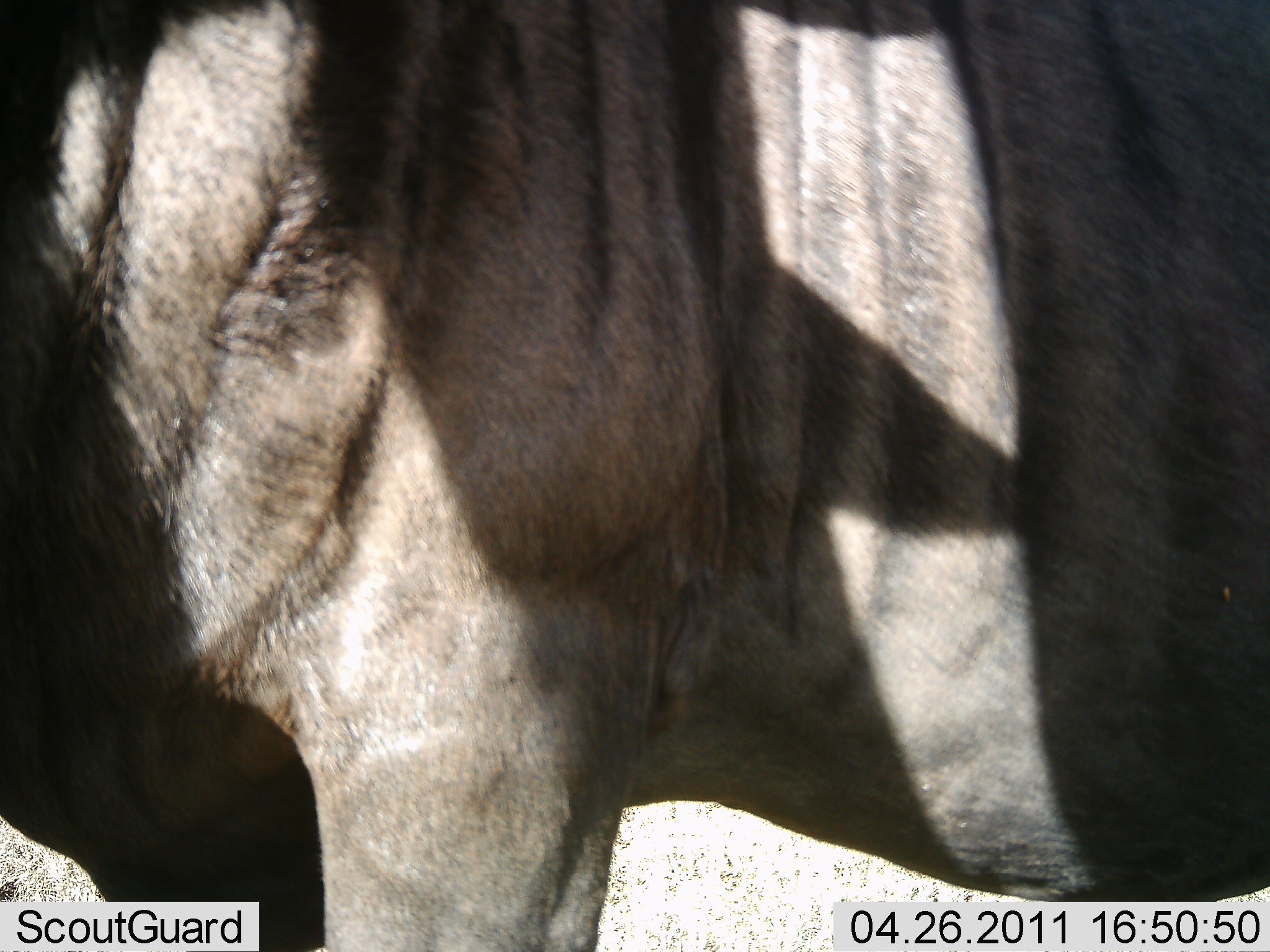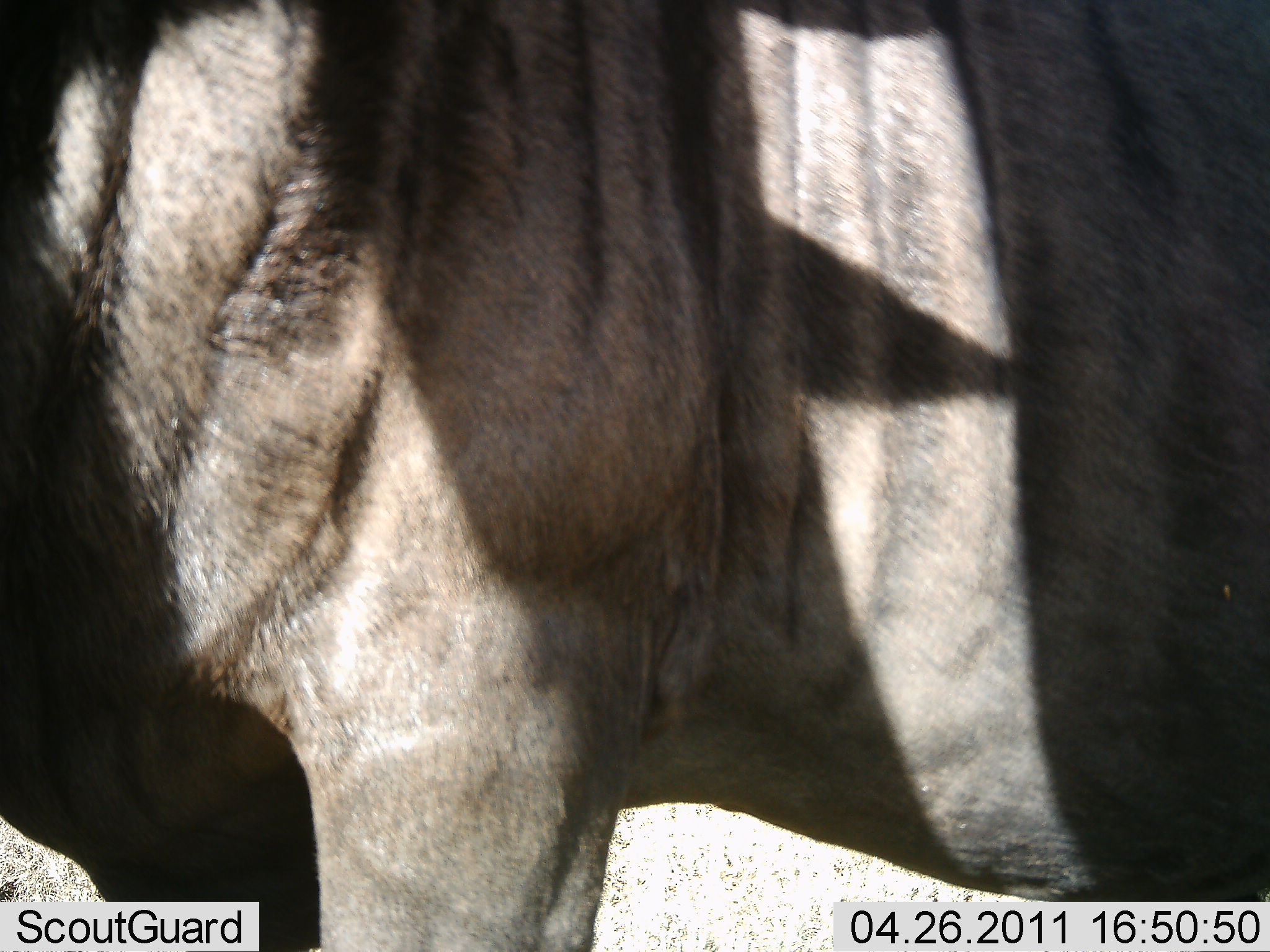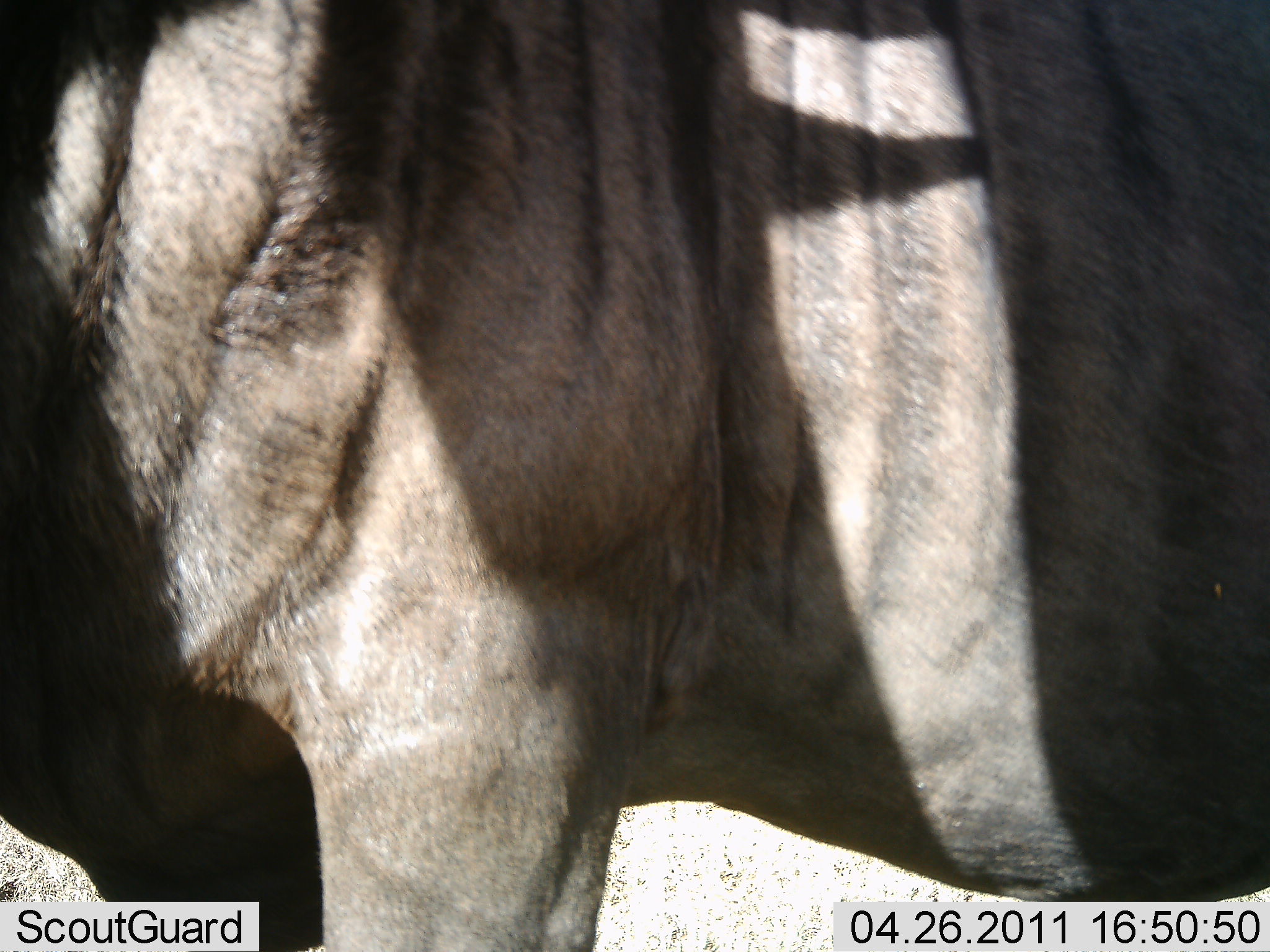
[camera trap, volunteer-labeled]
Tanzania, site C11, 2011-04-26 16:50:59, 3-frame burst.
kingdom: Animalia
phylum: Chordata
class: Mammalia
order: Artiodactyla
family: Bovidae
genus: Connochaetes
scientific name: Connochaetes taurinus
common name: blue wildebeest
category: wildebeest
Wildebeest (blue wildebeest) (Connochaetes taurinus), count 1. Behavior (volunteer vote fractions): standing 90%, resting 0%, moving 10%, interacting 0%. Young present (vote fraction): 0%. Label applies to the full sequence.